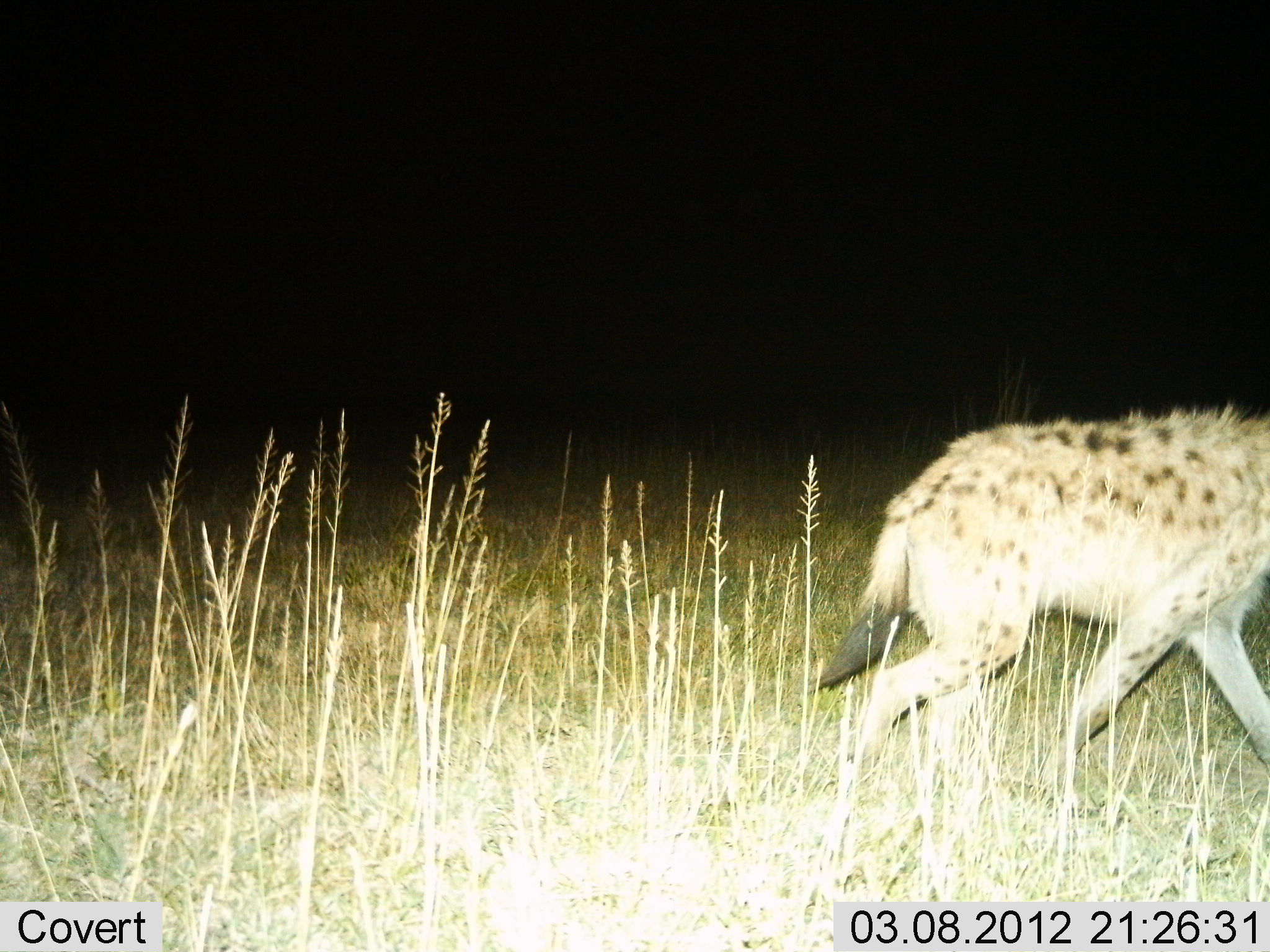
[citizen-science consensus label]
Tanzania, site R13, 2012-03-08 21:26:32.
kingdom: Animalia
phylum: Chordata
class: Mammalia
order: Carnivora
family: Hyaenidae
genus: Crocuta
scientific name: Crocuta crocuta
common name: spotted hyena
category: hyenaspotted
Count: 1.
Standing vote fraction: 5%.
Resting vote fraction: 0%.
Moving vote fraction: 95%.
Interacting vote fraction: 0%.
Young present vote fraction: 0%.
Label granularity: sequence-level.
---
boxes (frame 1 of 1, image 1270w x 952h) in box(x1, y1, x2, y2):
animal: box(802, 402, 1267, 782)